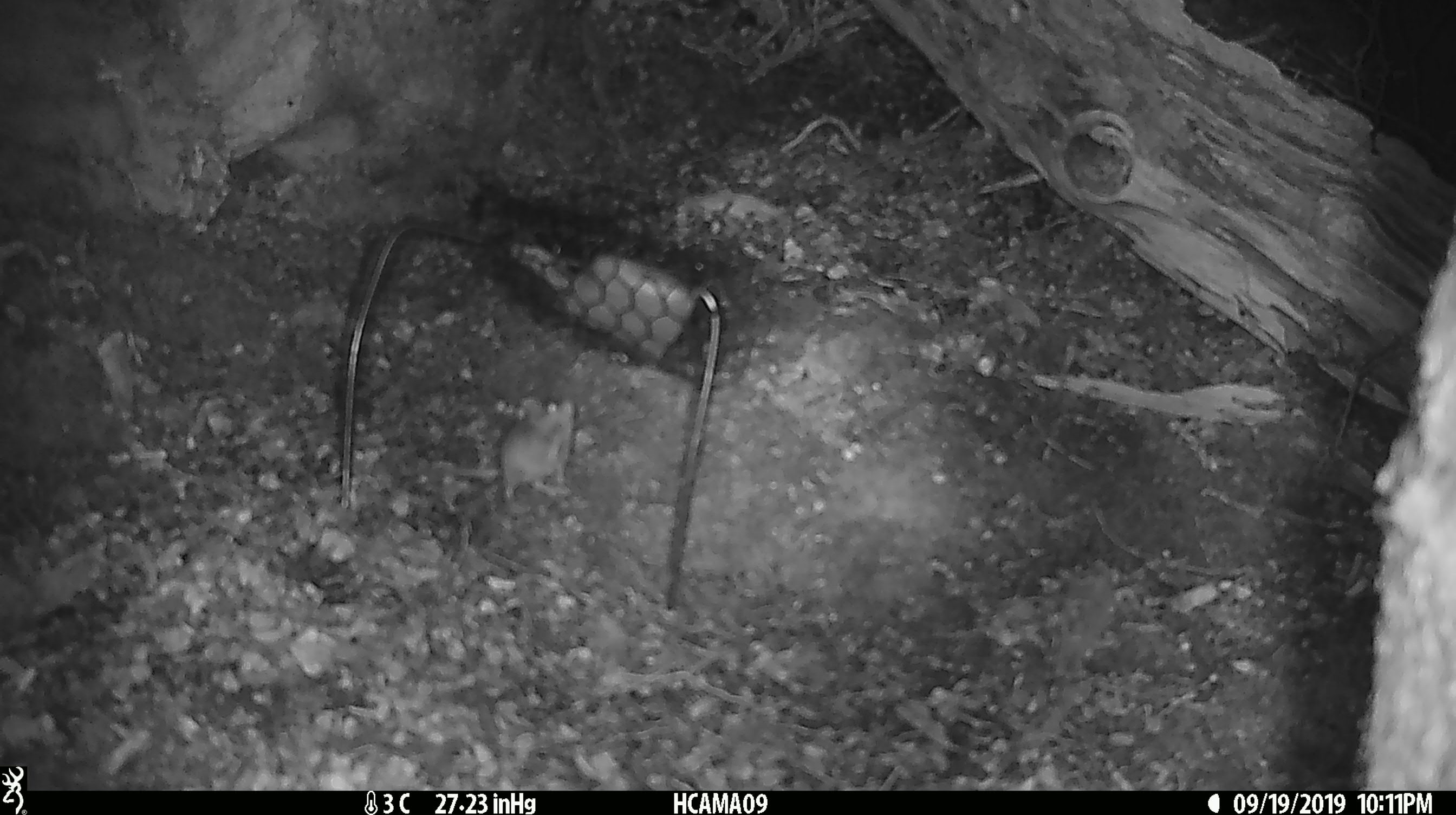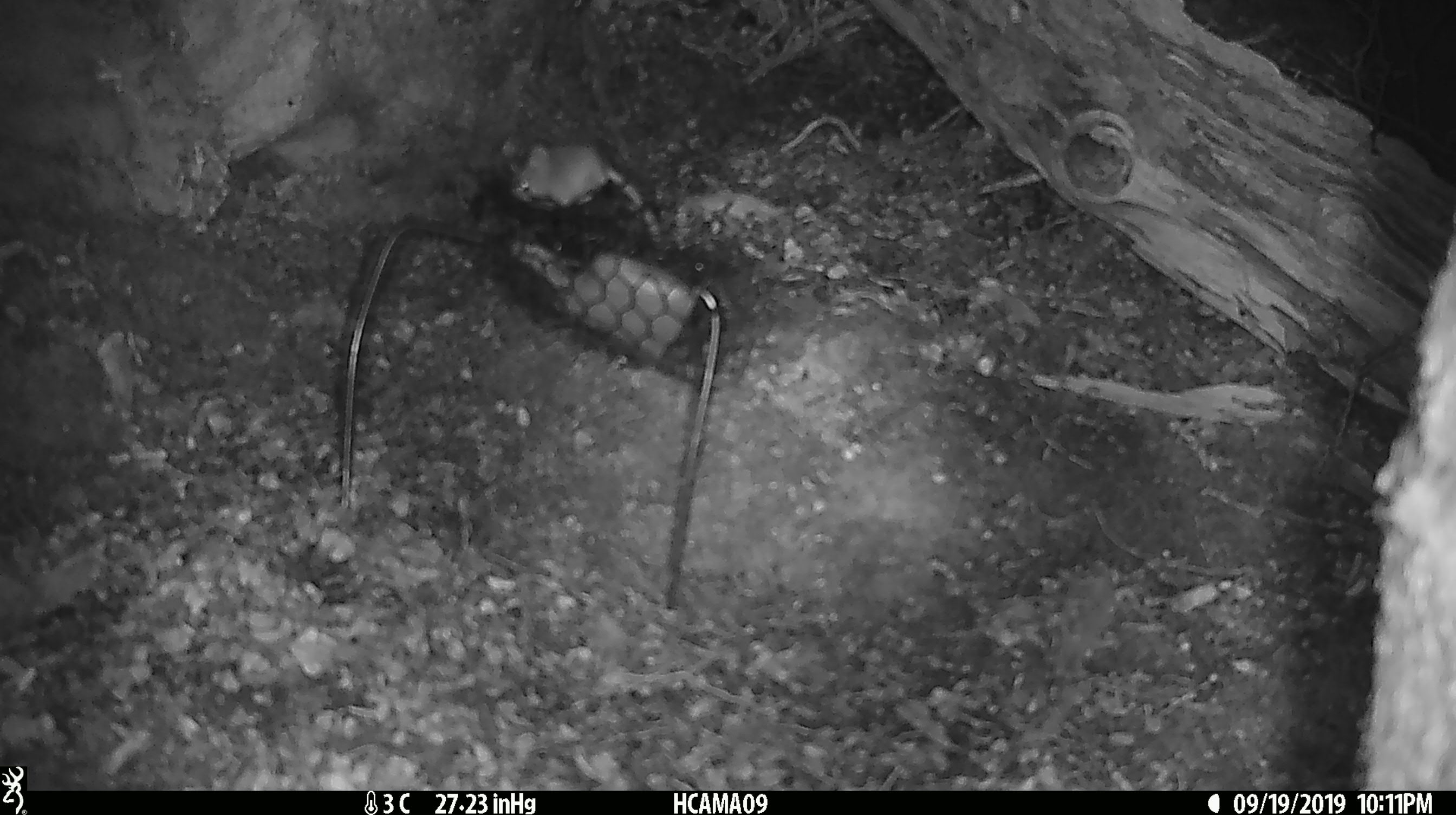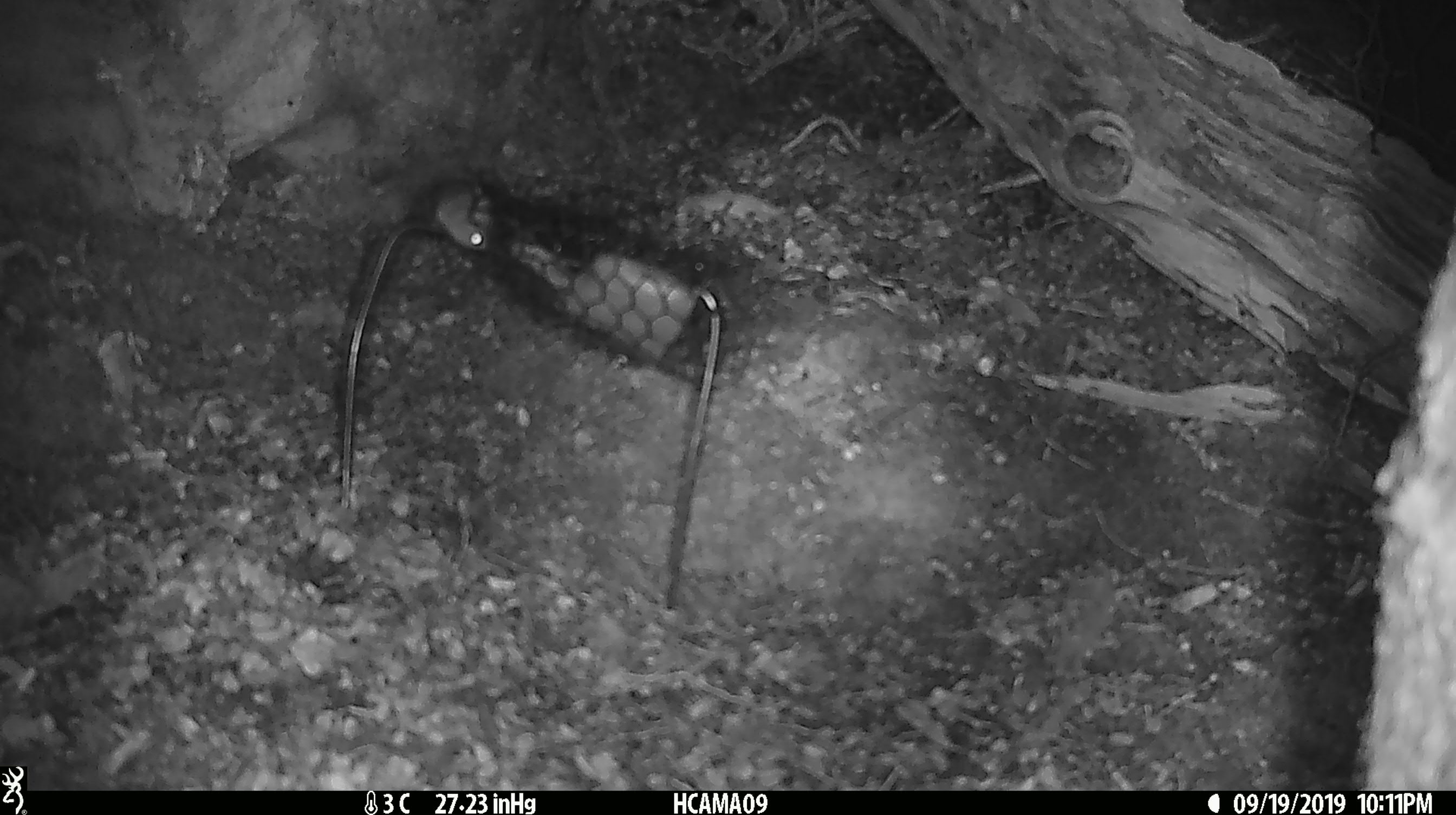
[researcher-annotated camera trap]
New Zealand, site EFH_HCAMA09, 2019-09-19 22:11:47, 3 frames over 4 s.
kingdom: Animalia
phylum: Chordata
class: Mammalia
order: Rodentia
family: Muridae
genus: Mus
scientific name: Mus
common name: mouse